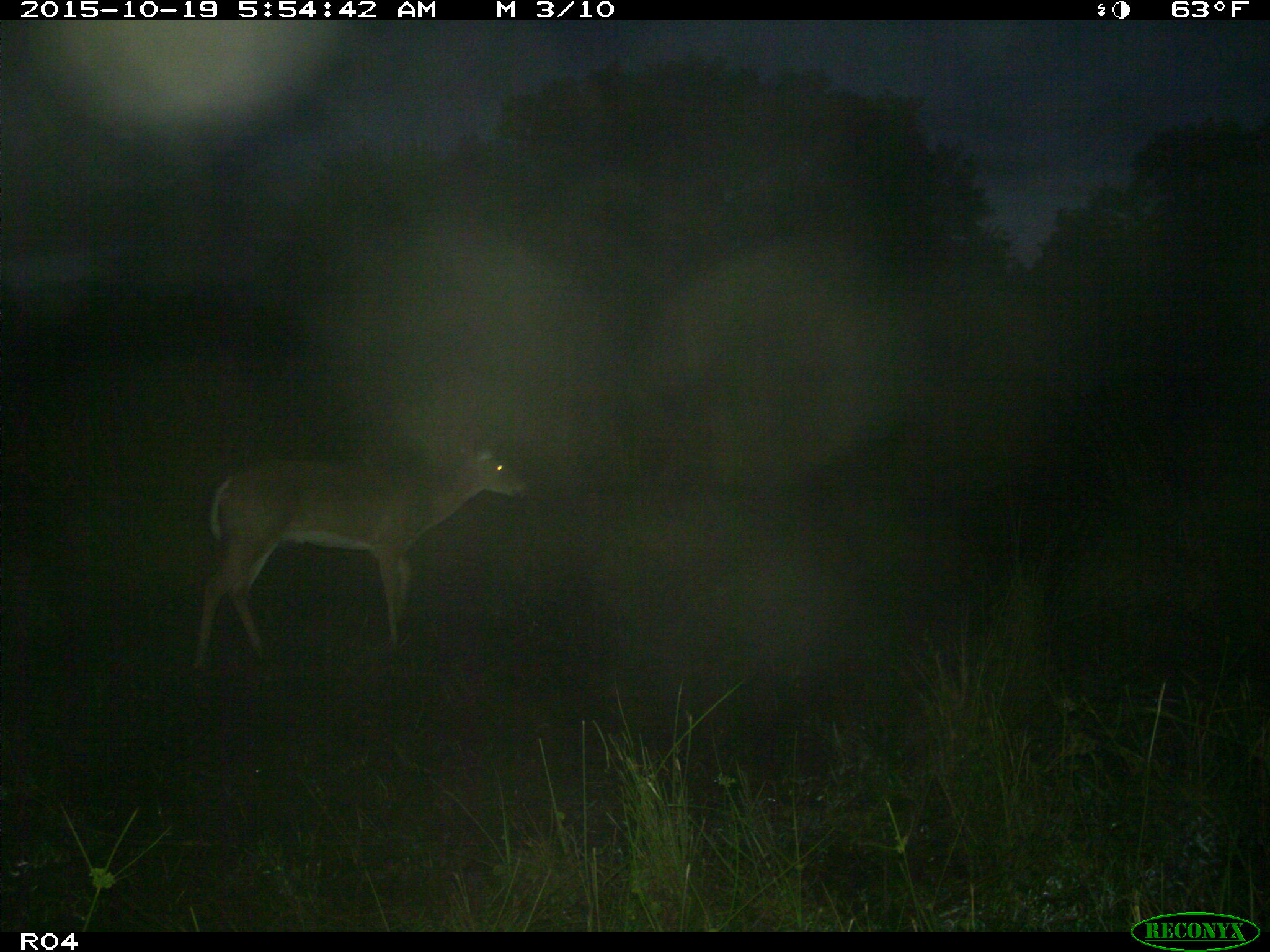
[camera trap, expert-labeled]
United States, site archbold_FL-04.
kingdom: Animalia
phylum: Chordata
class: Mammalia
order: Artiodactyla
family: Cervidae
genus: Odocoileus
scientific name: Odocoileus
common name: deer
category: unidentified deer